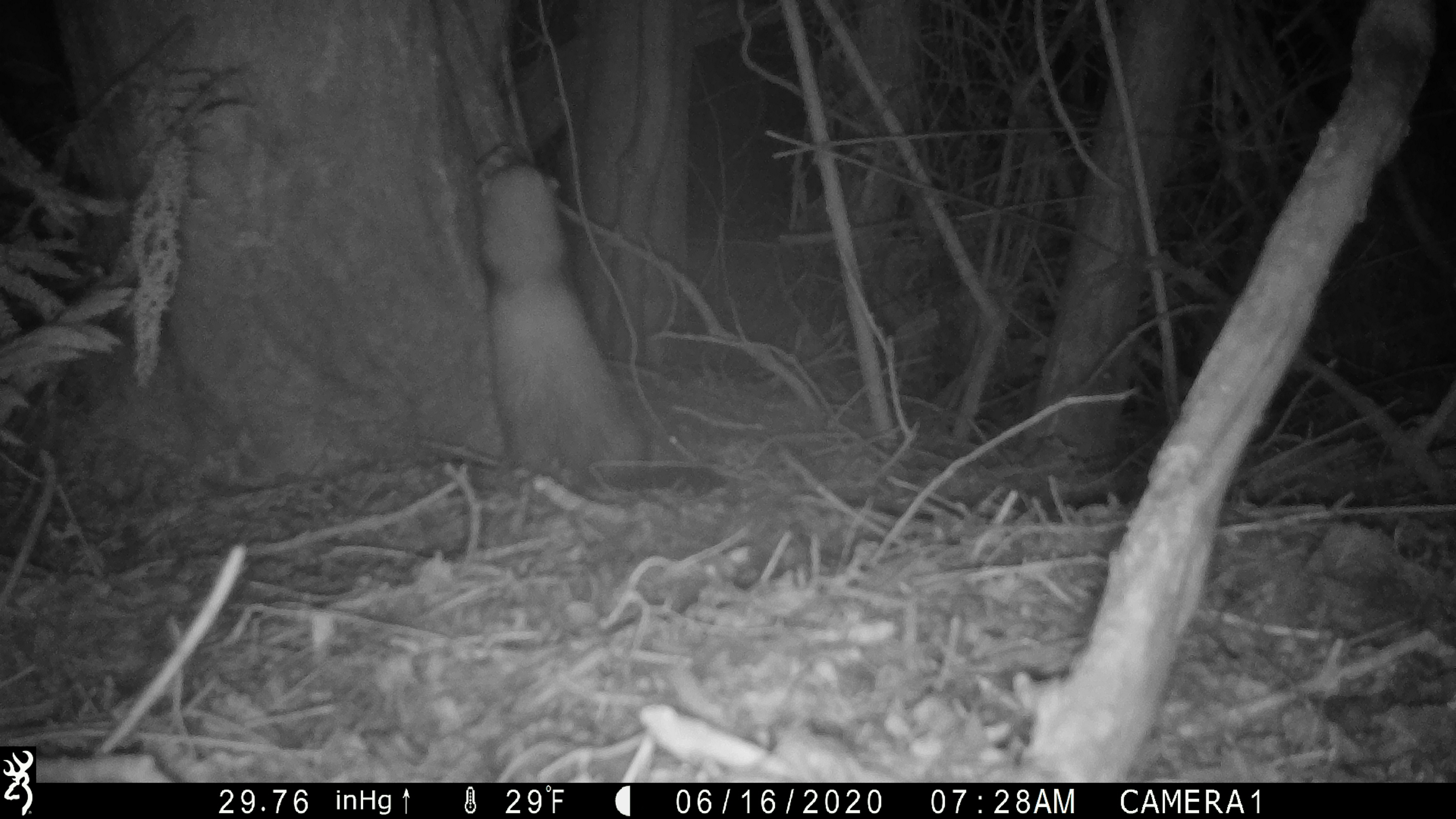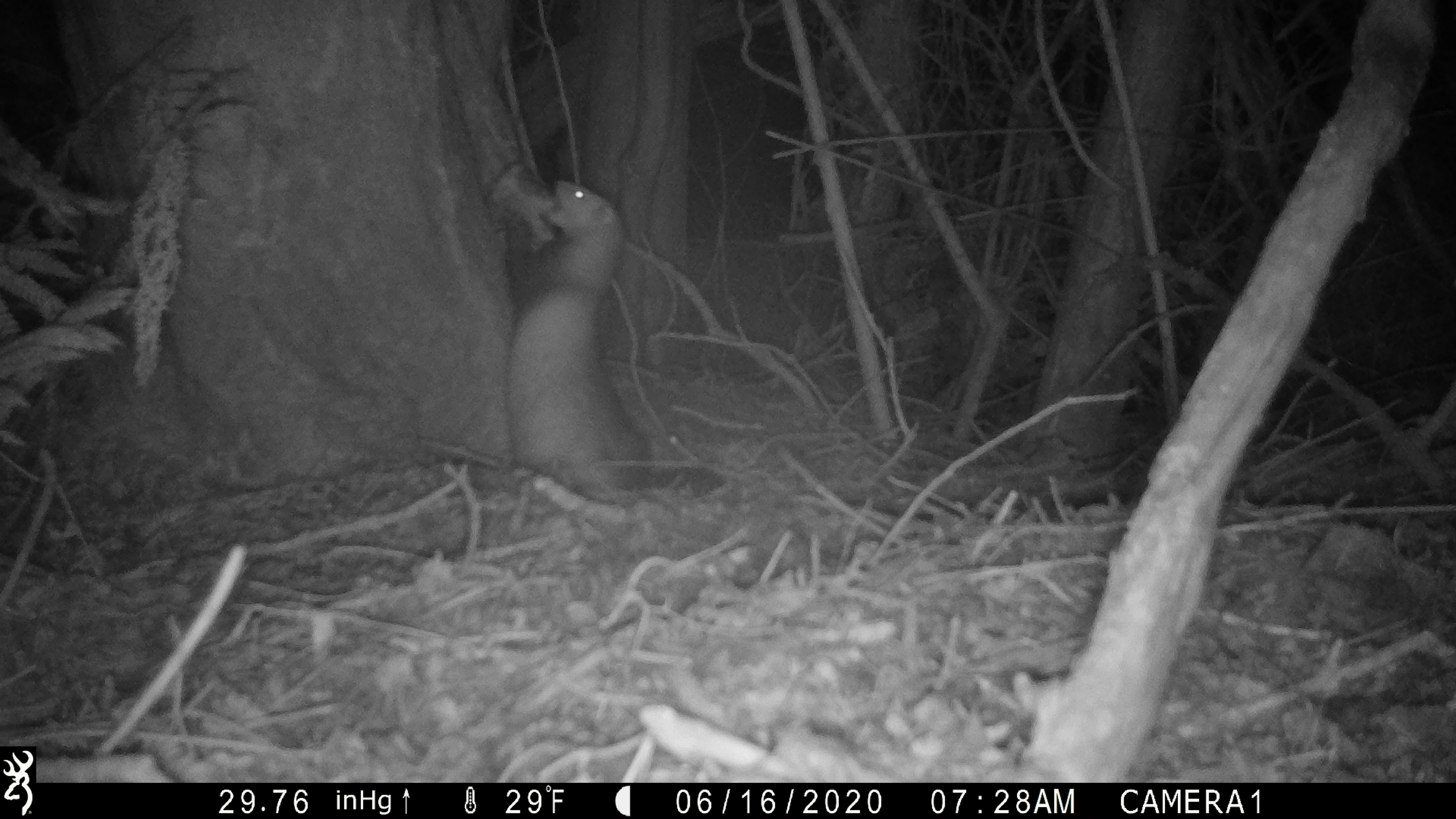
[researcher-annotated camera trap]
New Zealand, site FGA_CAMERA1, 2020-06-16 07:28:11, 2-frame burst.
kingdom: Animalia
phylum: Chordata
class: Mammalia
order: Carnivora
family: Mustelidae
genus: Mustela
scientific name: Mustela furo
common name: ferret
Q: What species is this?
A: Ferret (Mustela furo).